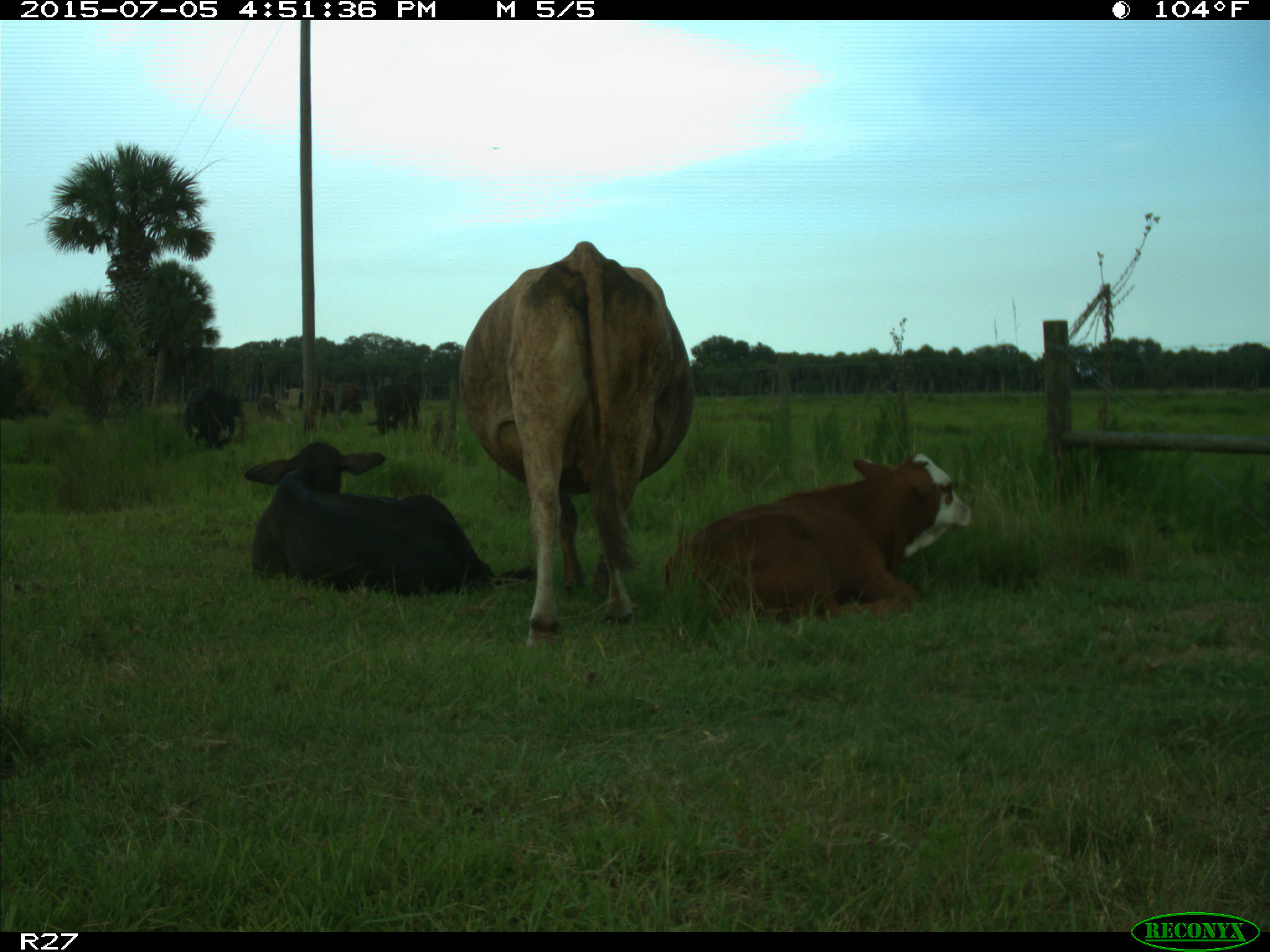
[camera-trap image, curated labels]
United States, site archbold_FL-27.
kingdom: Animalia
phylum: Chordata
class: Mammalia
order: Artiodactyla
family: Bovidae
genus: Bos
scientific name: Bos taurus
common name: domestic cow